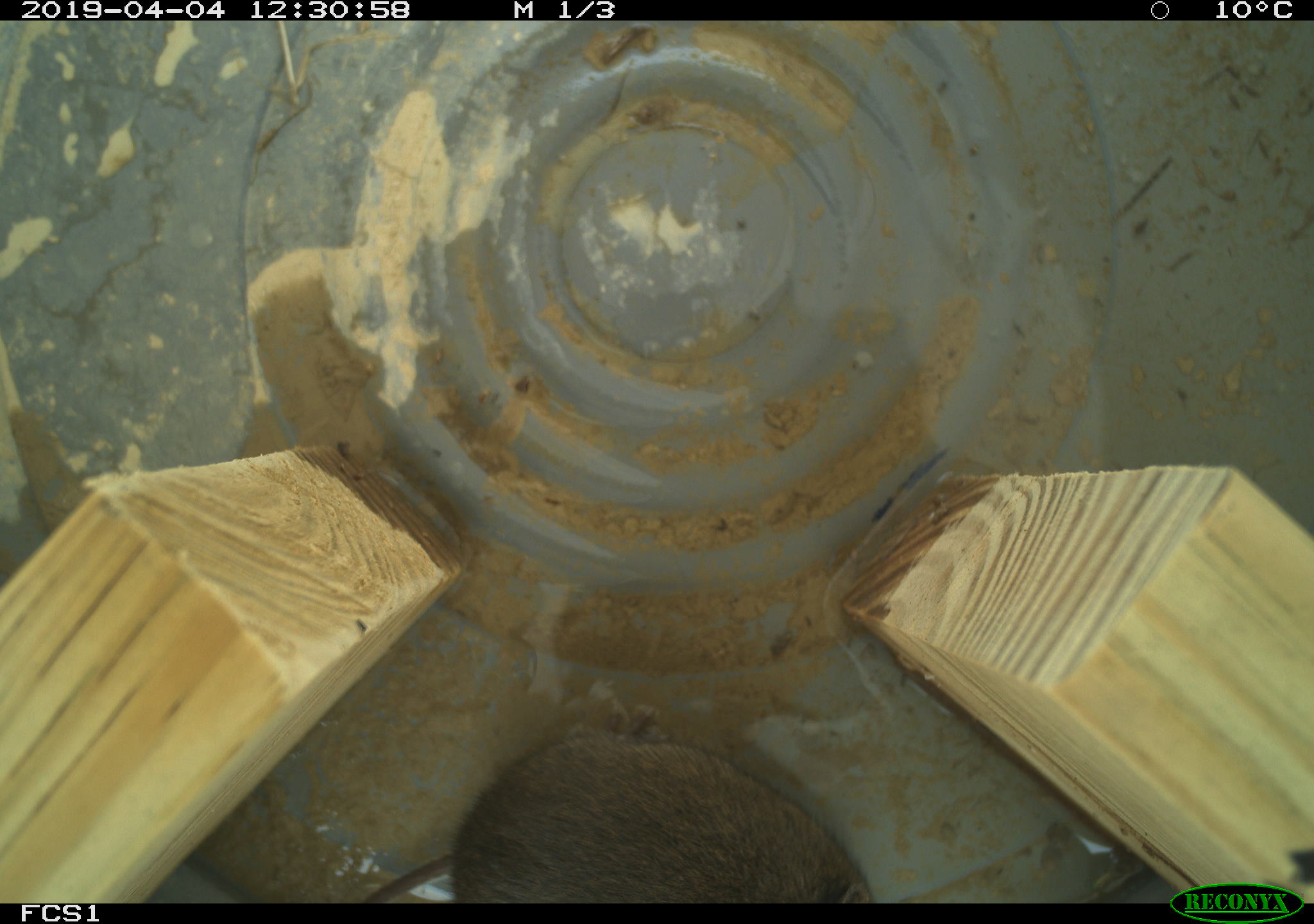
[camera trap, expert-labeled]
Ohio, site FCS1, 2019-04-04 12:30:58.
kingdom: Animalia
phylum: Chordata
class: Mammalia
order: Rodentia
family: Cricetidae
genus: Microtus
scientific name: Microtus pennsylvanicus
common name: meadow vole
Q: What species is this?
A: Meadow vole (Microtus pennsylvanicus).